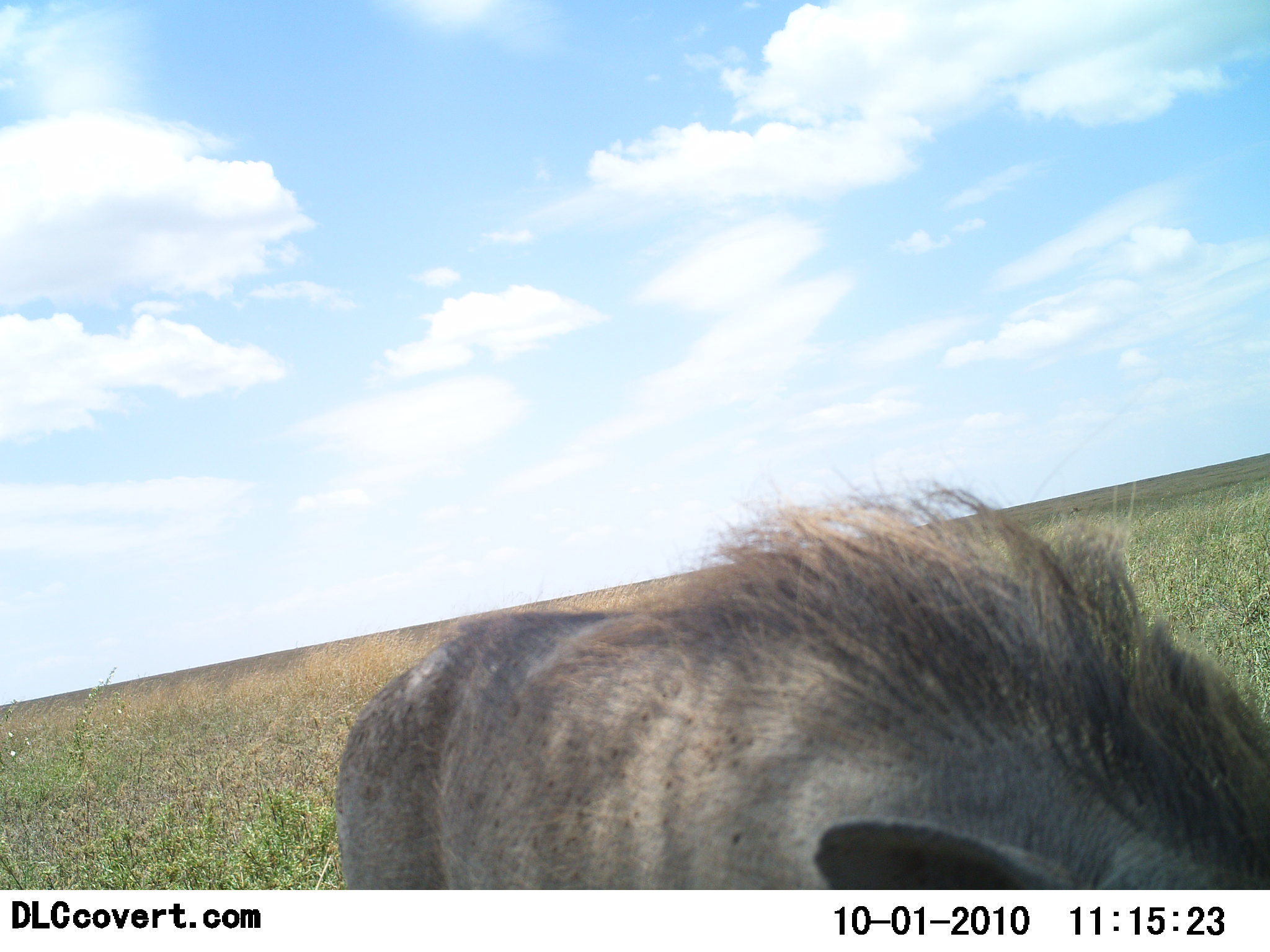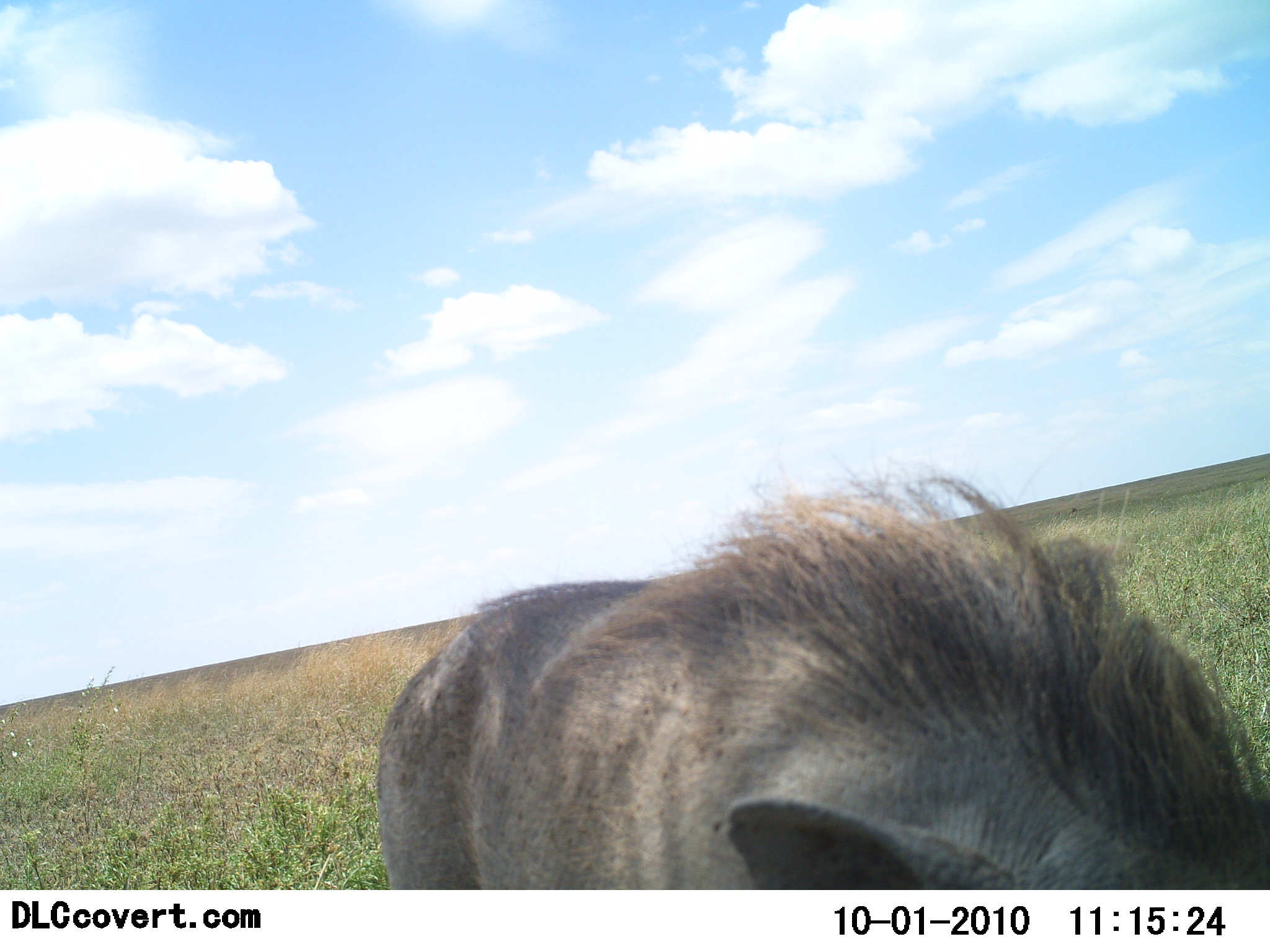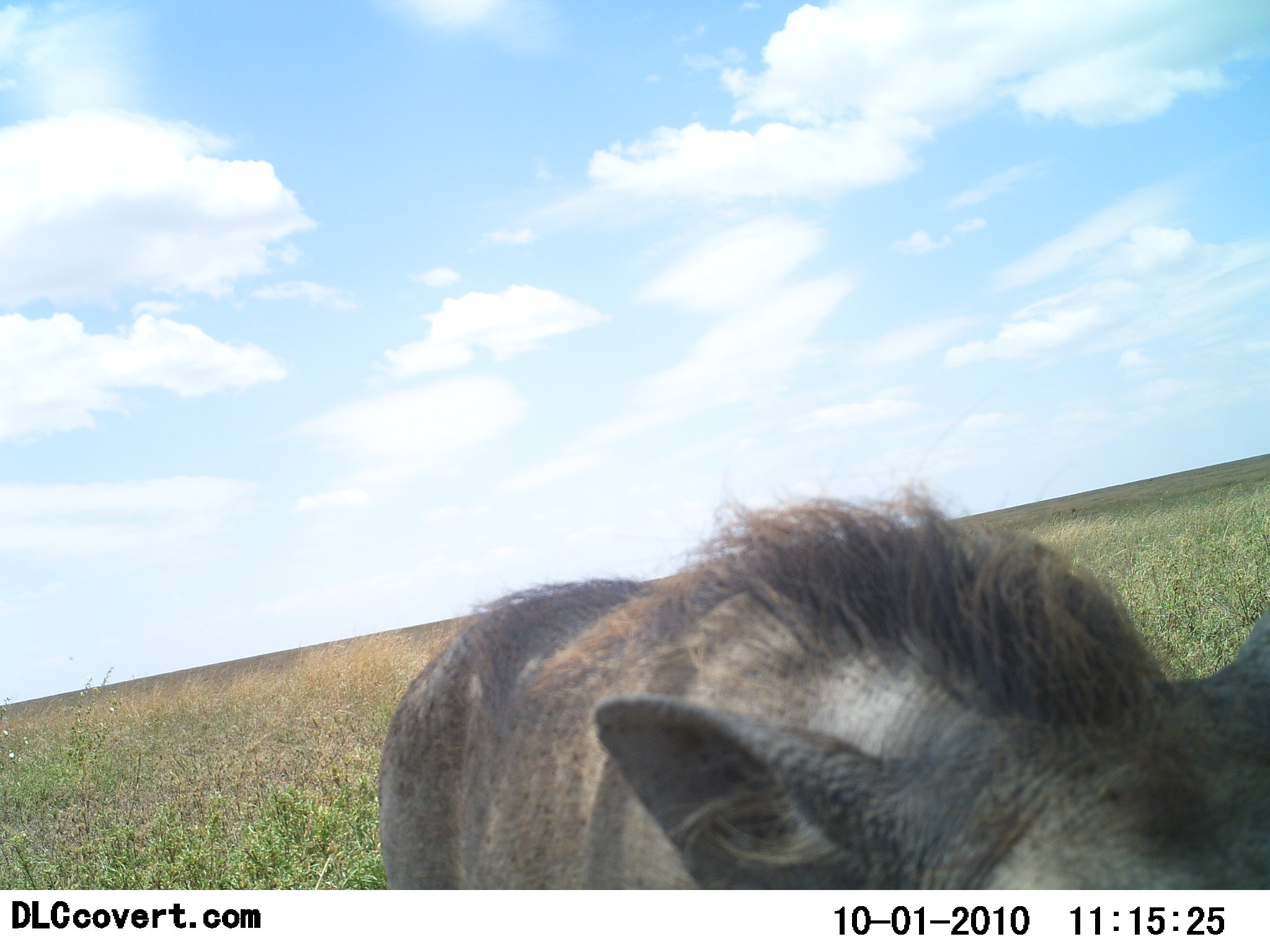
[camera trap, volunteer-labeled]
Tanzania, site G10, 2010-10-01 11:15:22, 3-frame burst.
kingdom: Animalia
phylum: Chordata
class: Mammalia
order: Artiodactyla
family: Suidae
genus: Phacochoerus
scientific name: Phacochoerus africanus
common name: warthog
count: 1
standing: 71%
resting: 0%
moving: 0%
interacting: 7%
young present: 0%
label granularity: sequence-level